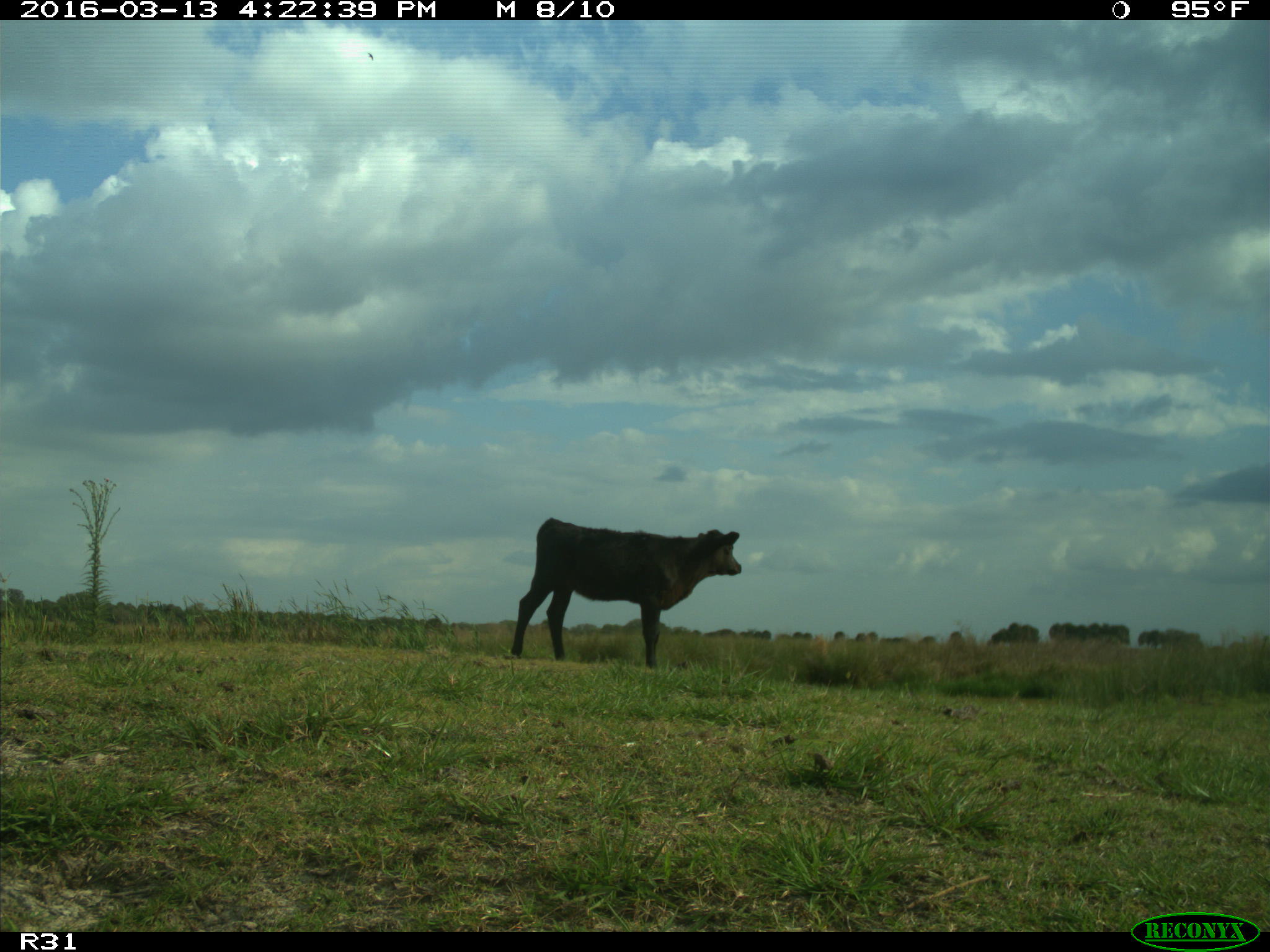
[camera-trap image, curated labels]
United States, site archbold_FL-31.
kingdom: Animalia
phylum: Chordata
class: Mammalia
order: Artiodactyla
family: Bovidae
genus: Bos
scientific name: Bos taurus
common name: domestic cow